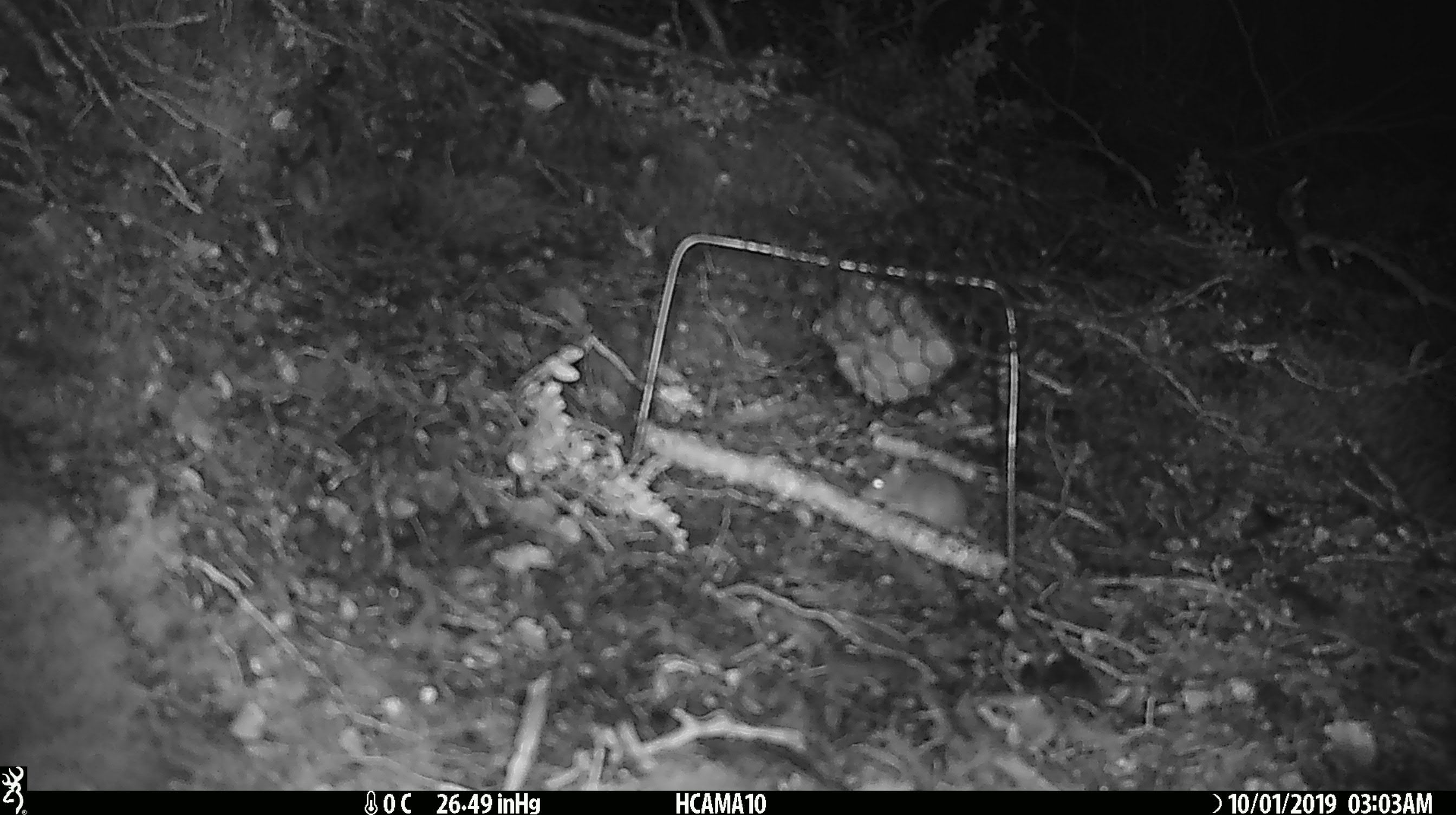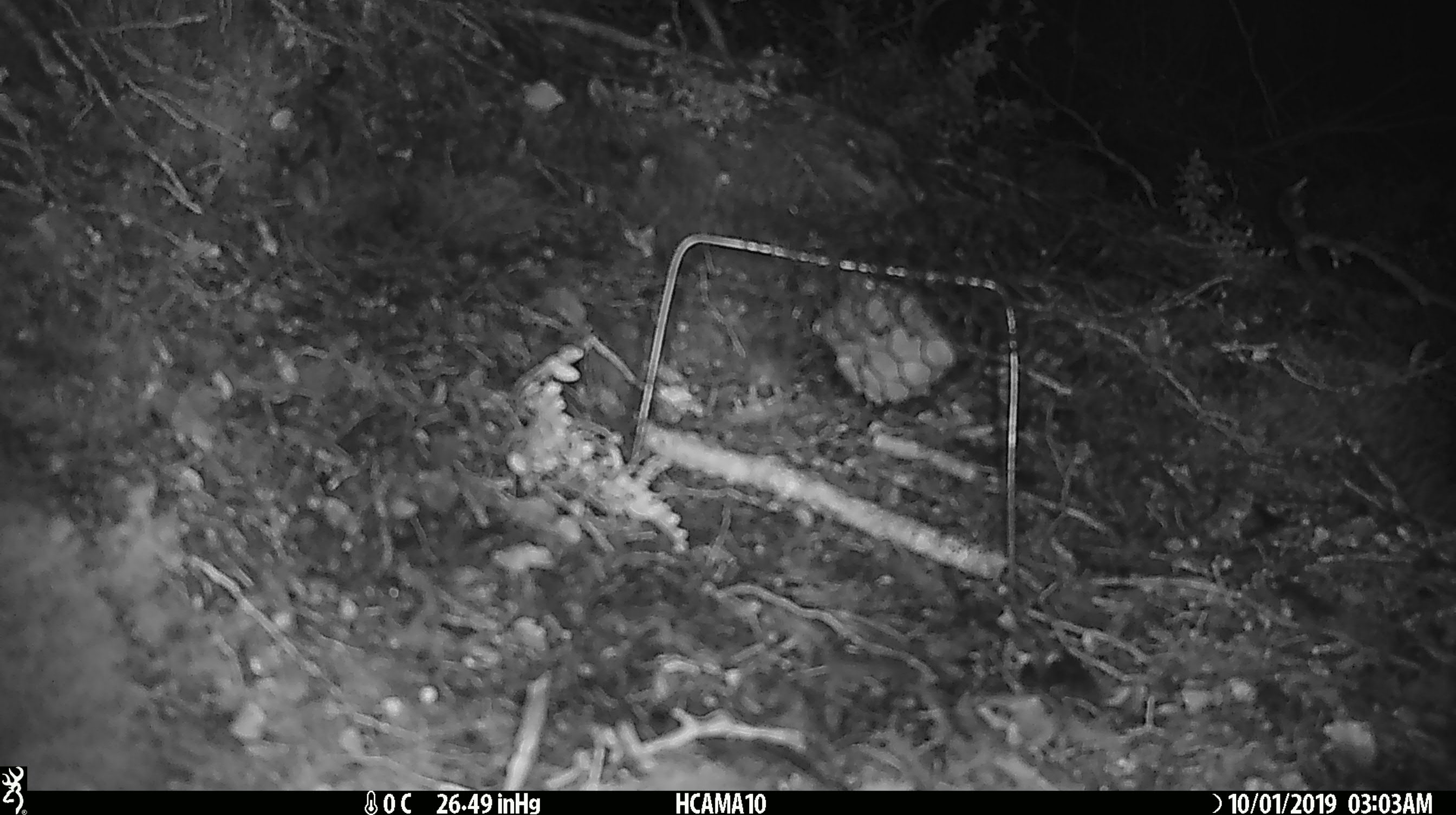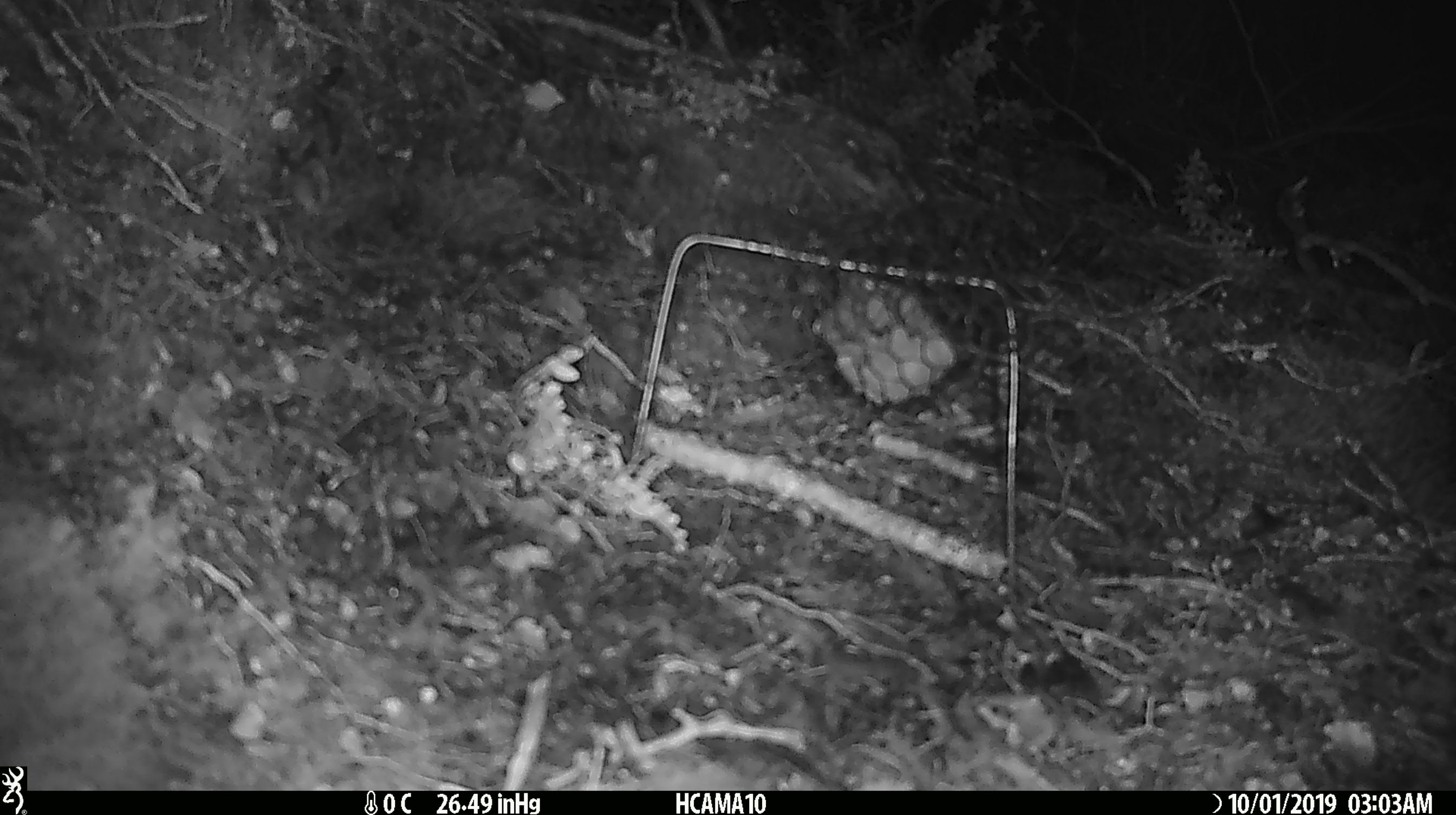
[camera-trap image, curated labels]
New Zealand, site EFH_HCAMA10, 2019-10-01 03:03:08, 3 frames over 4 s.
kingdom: Animalia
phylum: Chordata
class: Mammalia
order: Rodentia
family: Muridae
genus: Mus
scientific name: Mus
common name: mouse